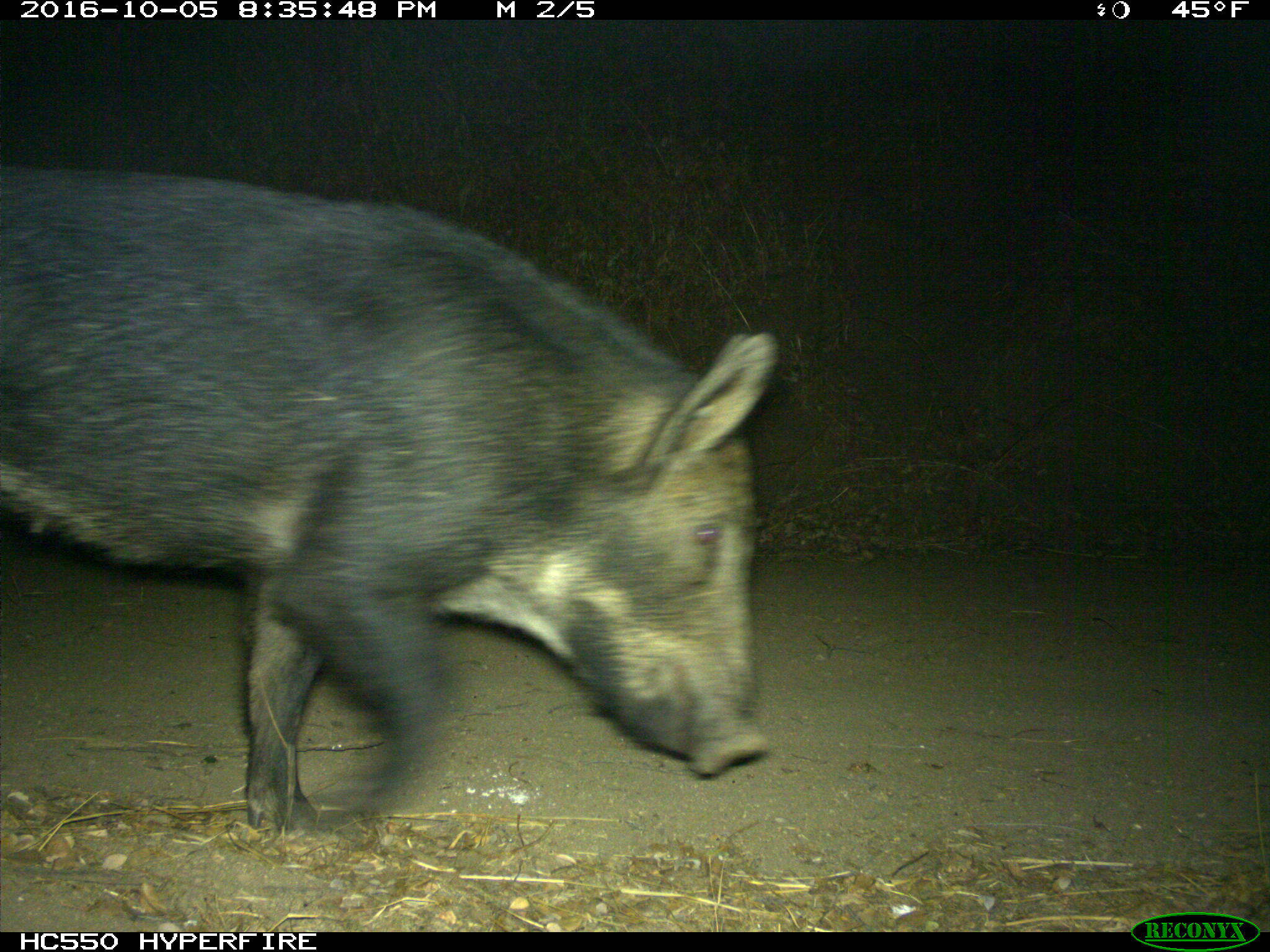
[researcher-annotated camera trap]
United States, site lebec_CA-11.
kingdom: Animalia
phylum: Chordata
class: Mammalia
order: Artiodactyla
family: Suidae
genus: Sus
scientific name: Sus scrofa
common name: wild boar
Sus scrofa (wild boar).